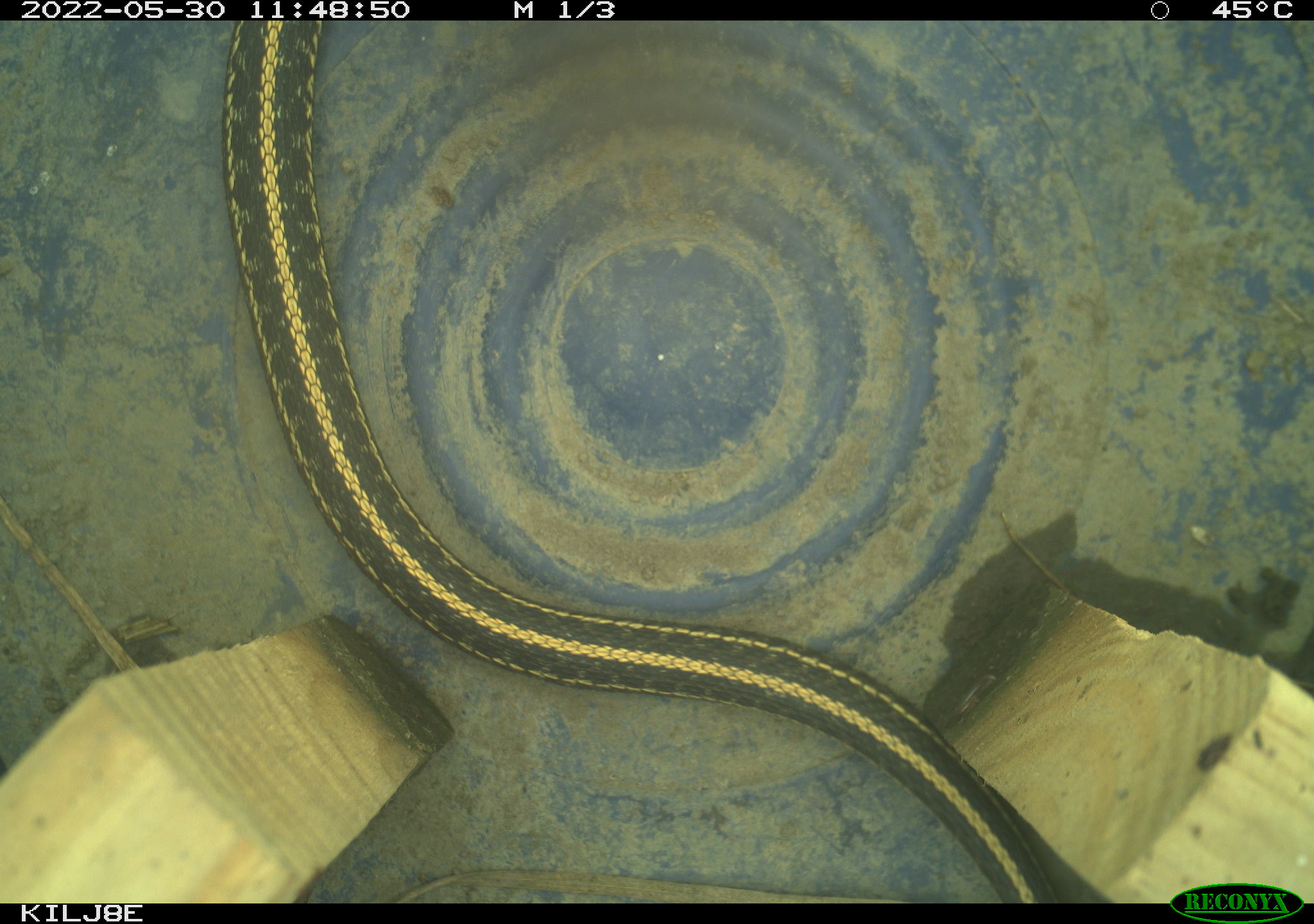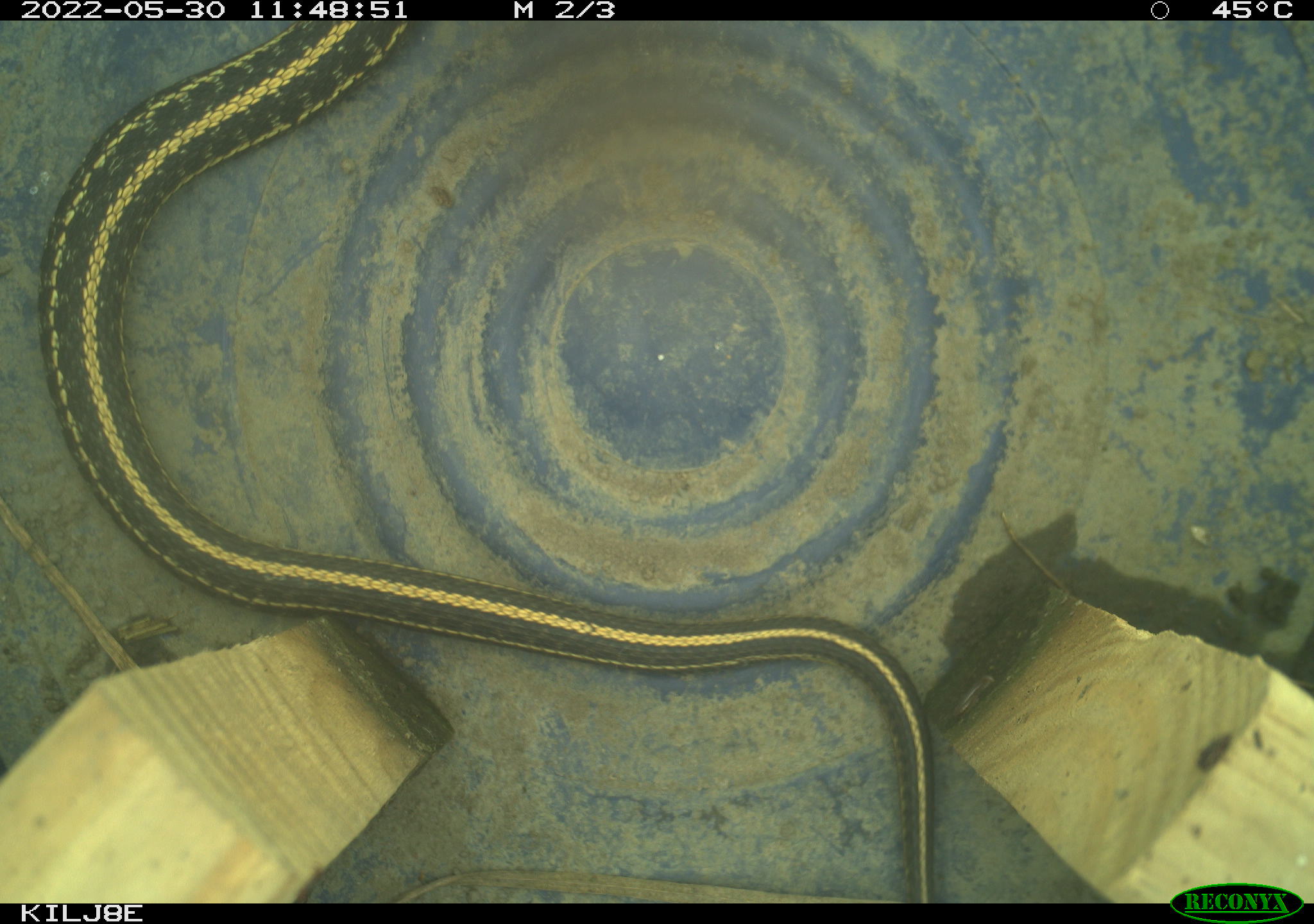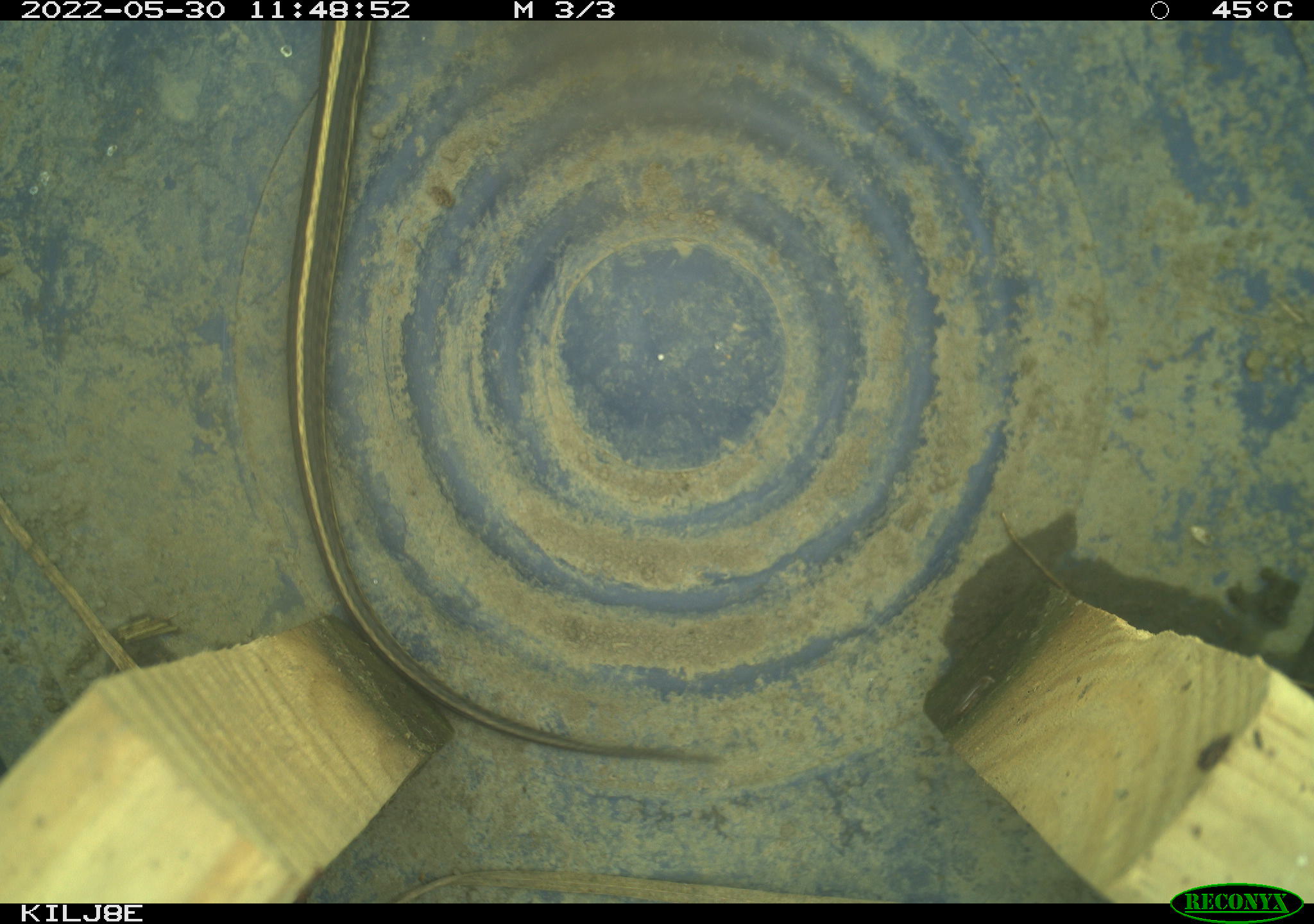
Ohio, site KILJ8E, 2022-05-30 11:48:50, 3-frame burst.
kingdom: Animalia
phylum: Chordata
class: Reptilia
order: Squamata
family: Colubridae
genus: Thamnophis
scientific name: Thamnophis radix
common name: plains gartersnake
Plains gartersnake (Thamnophis radix).